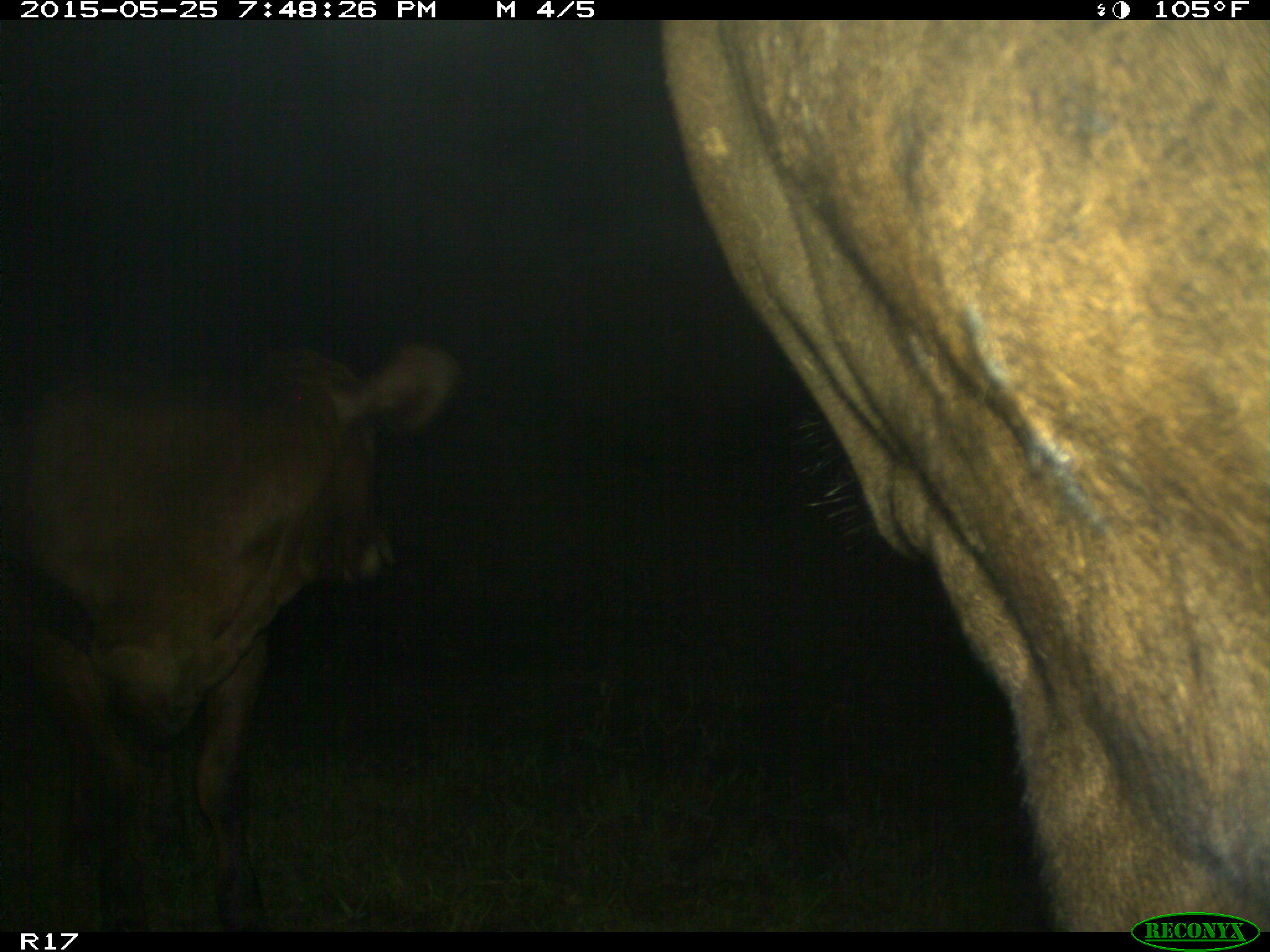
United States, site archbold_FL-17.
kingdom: Animalia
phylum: Chordata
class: Mammalia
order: Artiodactyla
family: Bovidae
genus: Bos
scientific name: Bos taurus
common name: domestic cow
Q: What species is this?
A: Bos taurus (domestic cow).